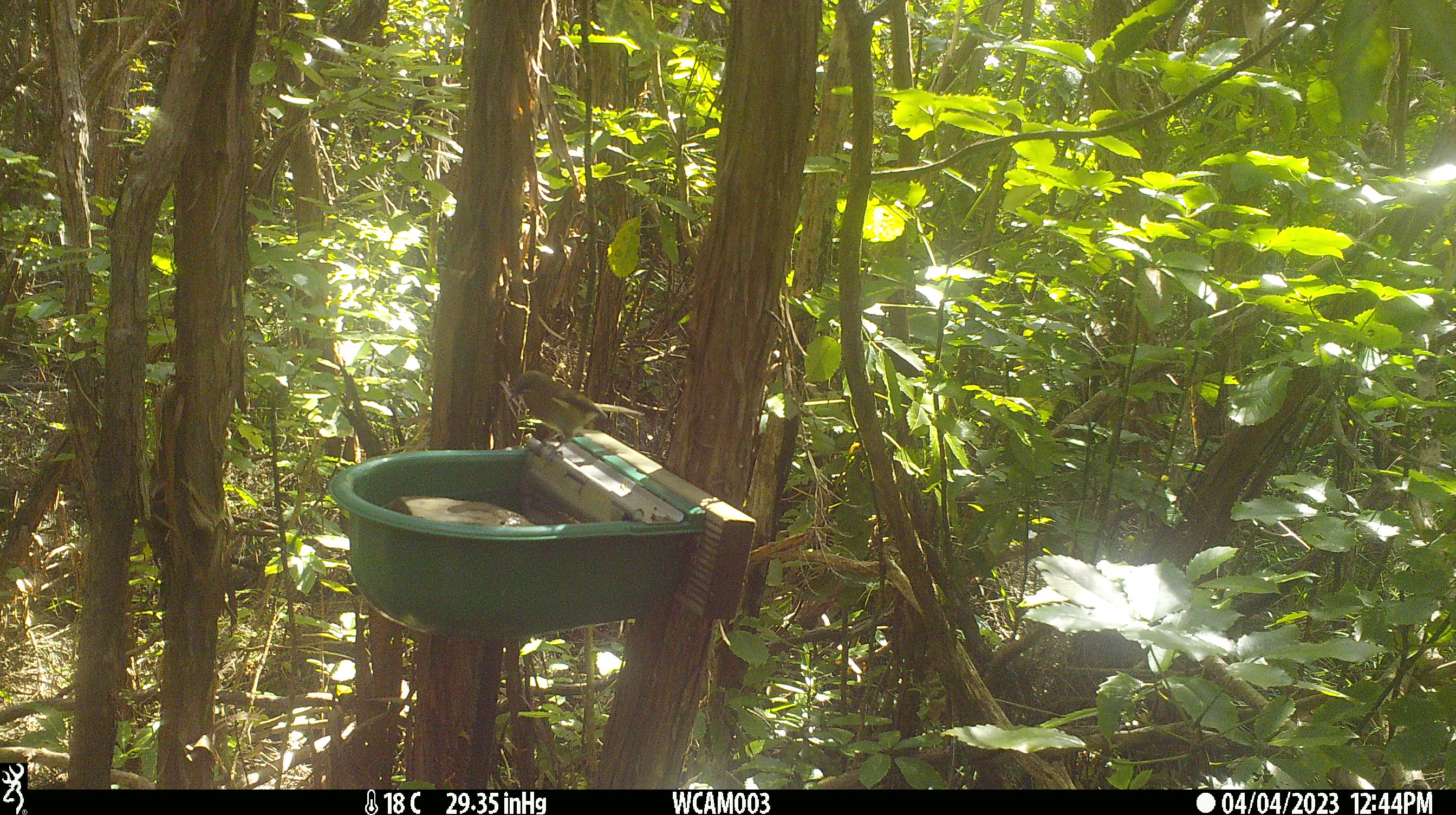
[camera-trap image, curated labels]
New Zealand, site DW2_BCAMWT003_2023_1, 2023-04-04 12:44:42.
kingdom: Animalia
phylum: Chordata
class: Aves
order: Passeriformes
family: Meliphagidae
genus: Anthornis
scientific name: Anthornis melanura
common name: new zealand bellbird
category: bellbird